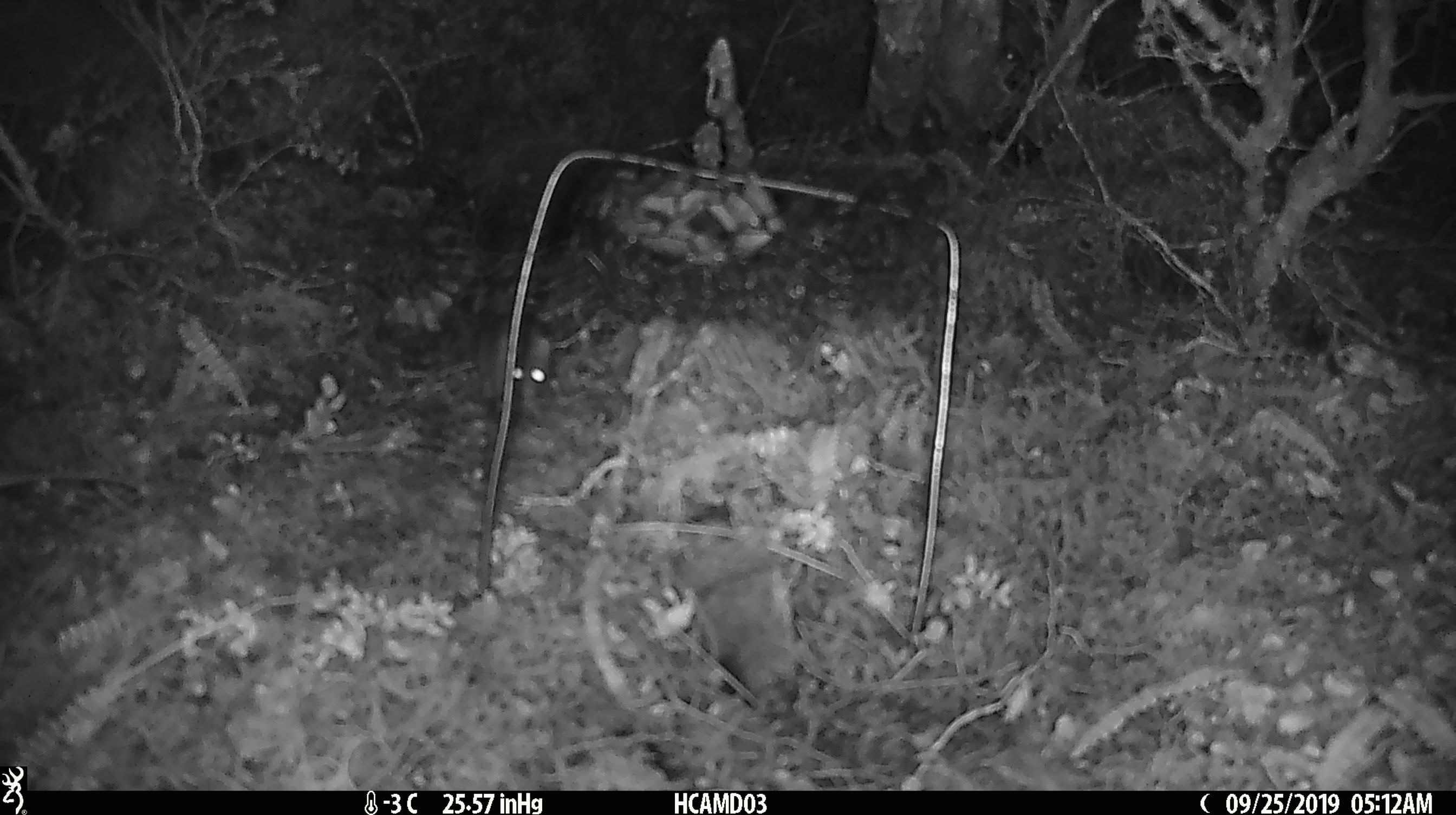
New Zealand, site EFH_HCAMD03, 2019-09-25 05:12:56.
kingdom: Animalia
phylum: Chordata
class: Mammalia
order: Rodentia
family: Muridae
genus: Mus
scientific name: Mus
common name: mouse